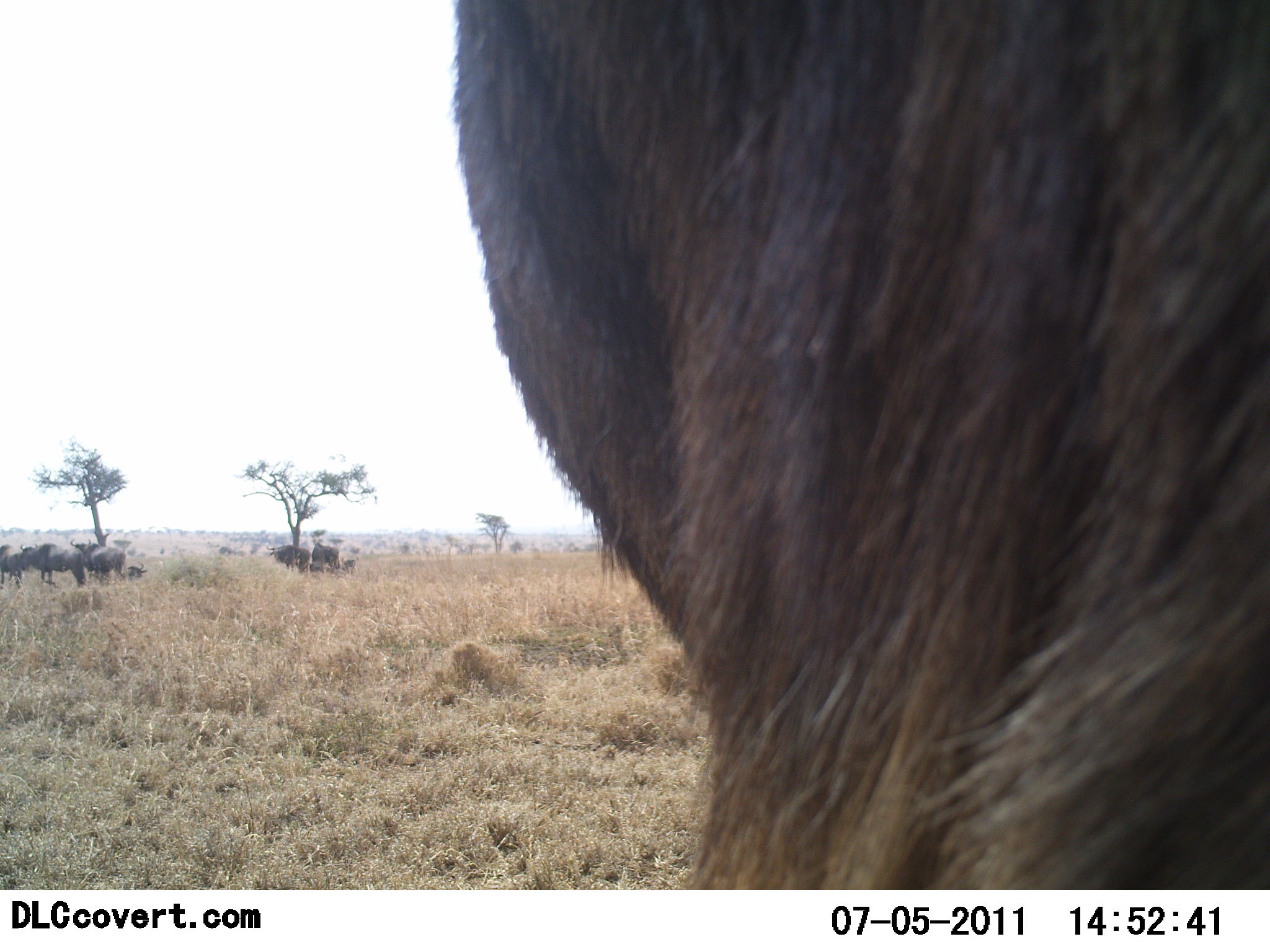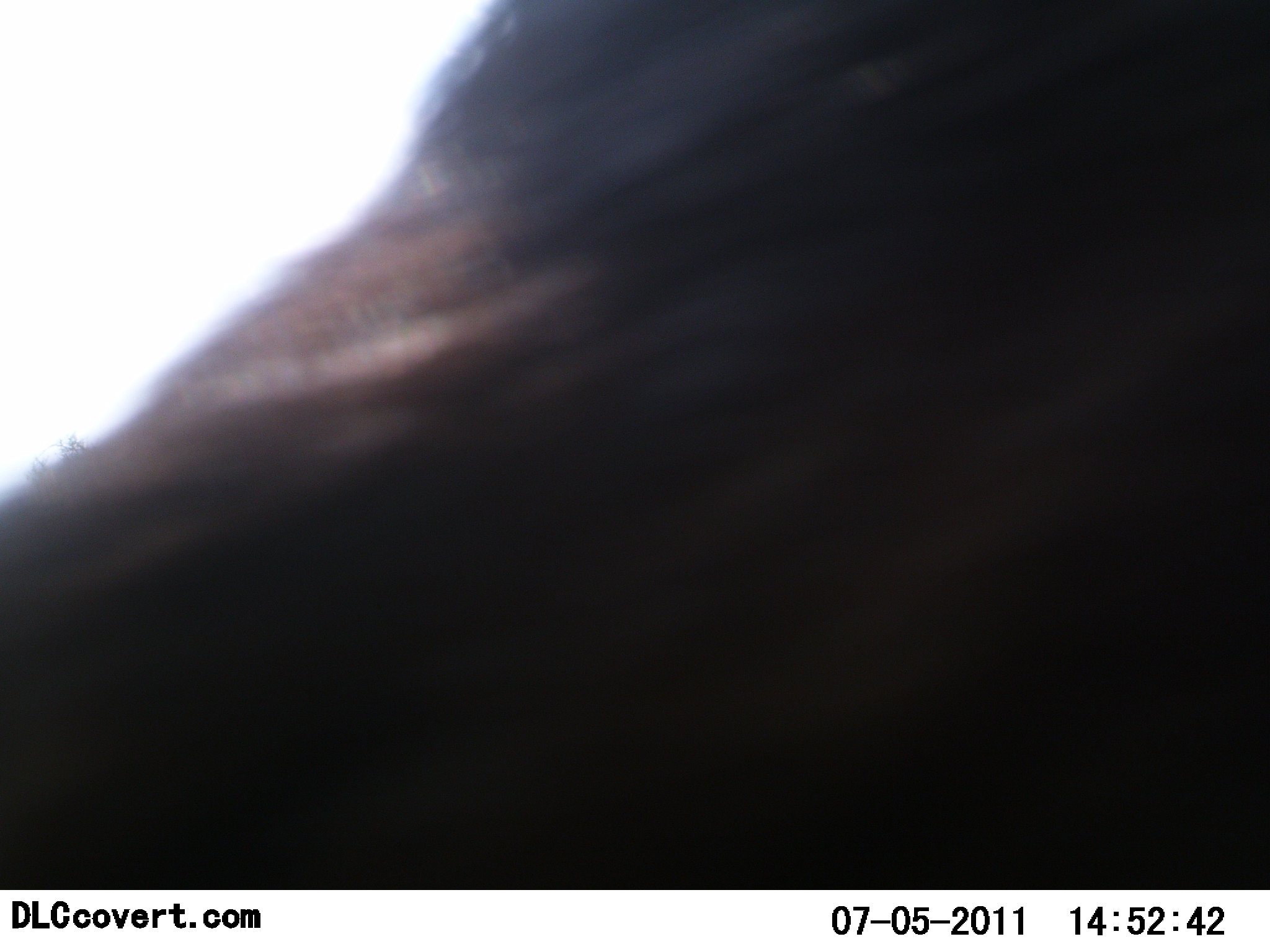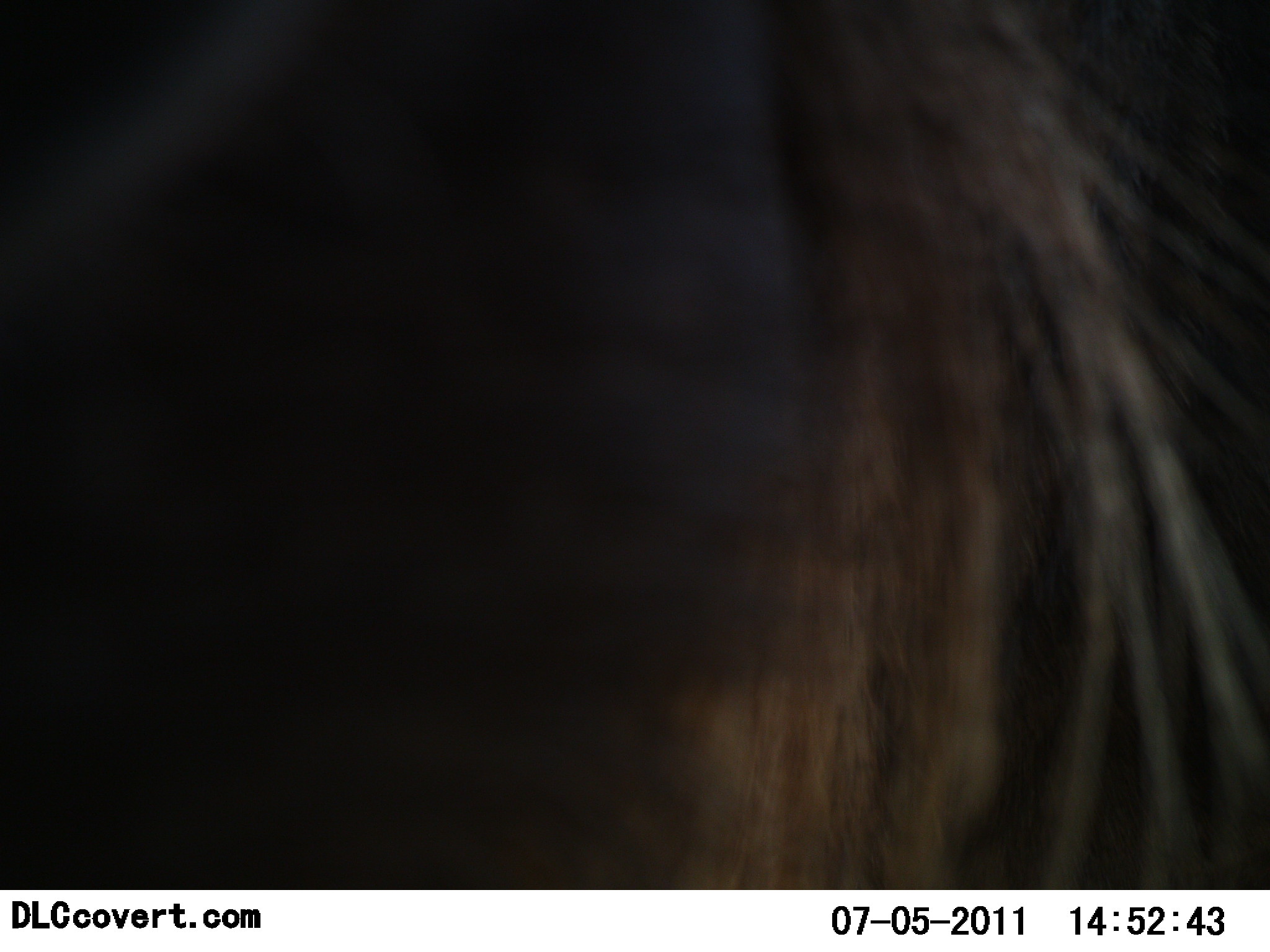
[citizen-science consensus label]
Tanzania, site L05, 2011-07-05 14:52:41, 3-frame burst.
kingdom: Animalia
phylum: Chordata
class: Mammalia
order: Artiodactyla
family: Bovidae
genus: Connochaetes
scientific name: Connochaetes taurinus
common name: blue wildebeest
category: wildebeest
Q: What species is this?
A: Wildebeest (blue wildebeest) (Connochaetes taurinus).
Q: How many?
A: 6.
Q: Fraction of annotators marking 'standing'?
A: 67%.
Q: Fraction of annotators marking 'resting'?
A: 17%.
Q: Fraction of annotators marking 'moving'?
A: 67%.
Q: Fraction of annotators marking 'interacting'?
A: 0%.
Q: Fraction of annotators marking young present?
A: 0%.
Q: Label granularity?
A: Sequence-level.